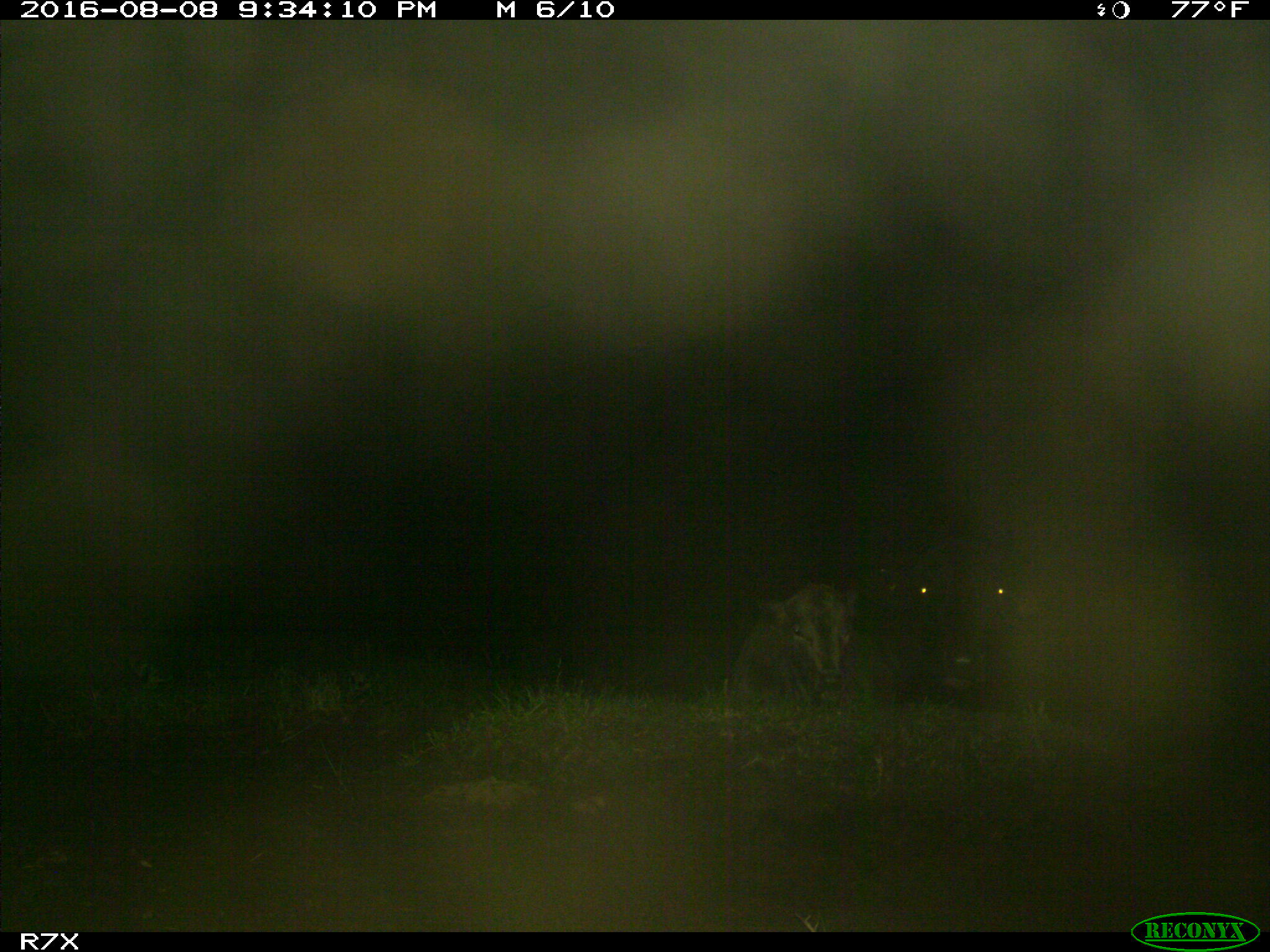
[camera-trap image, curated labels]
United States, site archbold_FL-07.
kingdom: Animalia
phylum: Chordata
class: Mammalia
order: Artiodactyla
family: Bovidae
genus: Bos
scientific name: Bos taurus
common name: domestic cow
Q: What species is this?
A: Bos taurus (domestic cow).